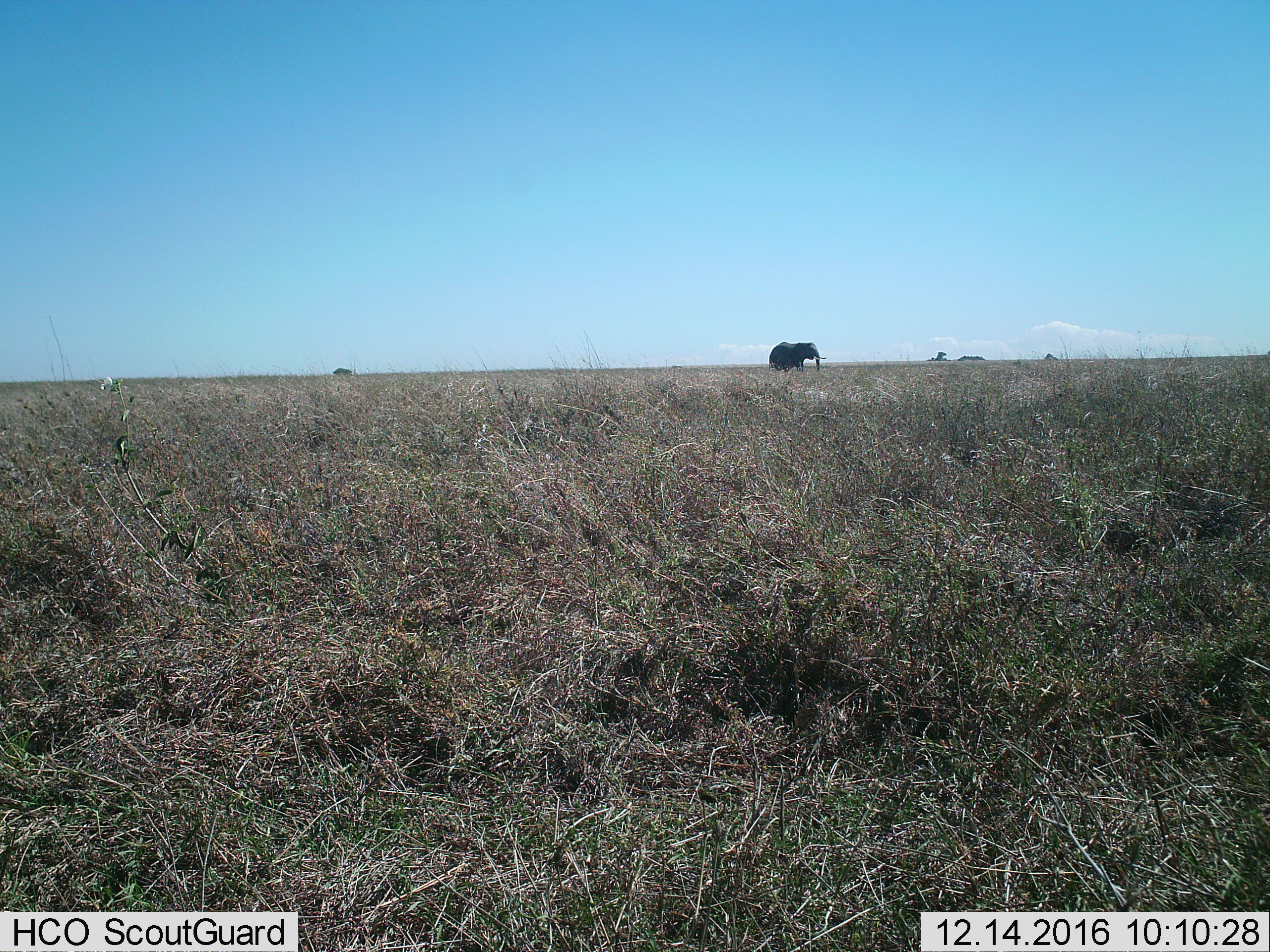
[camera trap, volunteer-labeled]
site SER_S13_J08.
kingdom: Animalia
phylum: Chordata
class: Mammalia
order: Proboscidea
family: Elephantidae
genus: Loxodonta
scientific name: Loxodonta africana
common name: african bush elephant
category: elephant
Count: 1.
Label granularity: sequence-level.